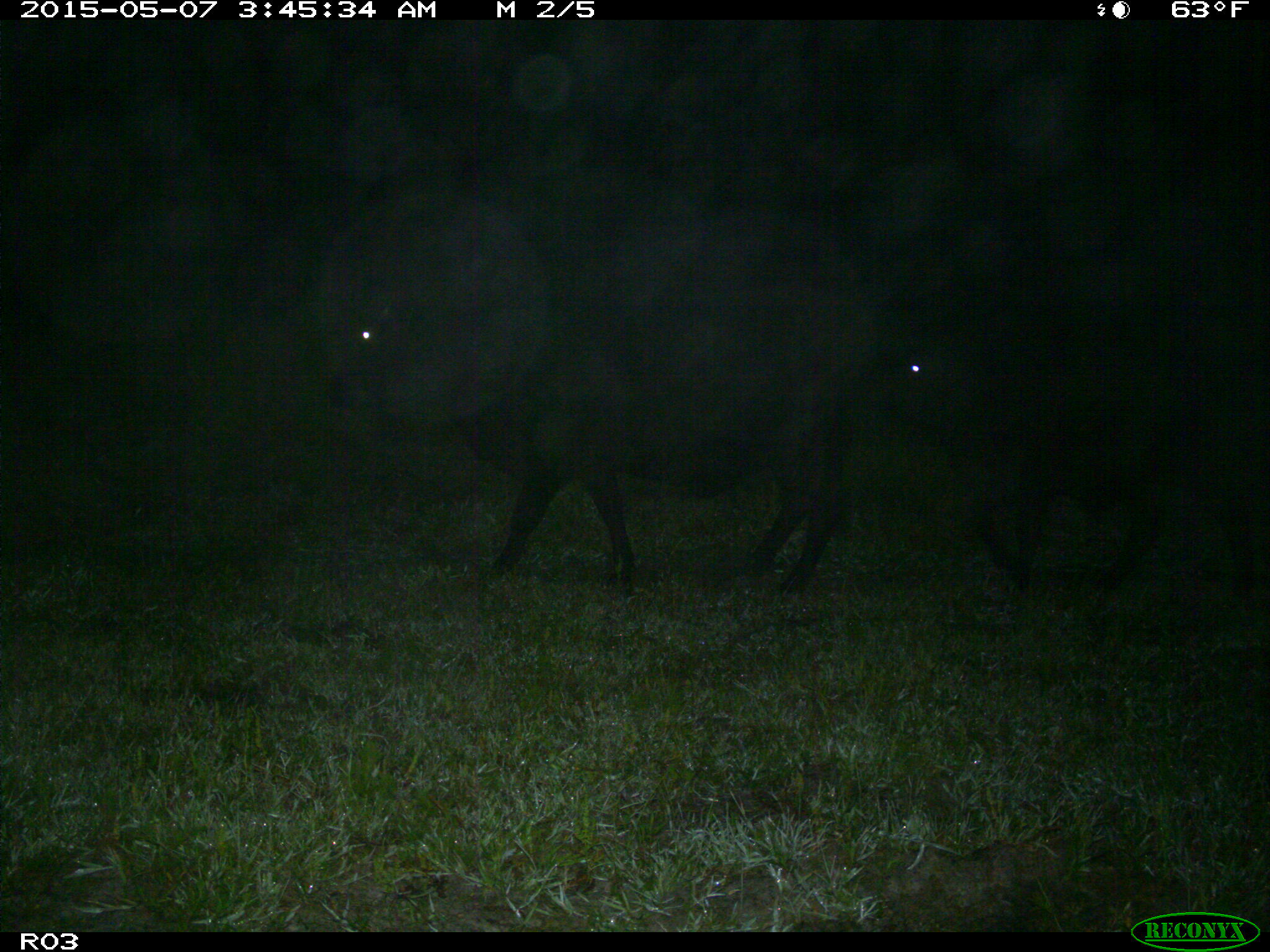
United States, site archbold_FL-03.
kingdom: Animalia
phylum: Chordata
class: Mammalia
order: Artiodactyla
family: Bovidae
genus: Bos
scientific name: Bos taurus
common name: domestic cow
Bos taurus (domestic cow).